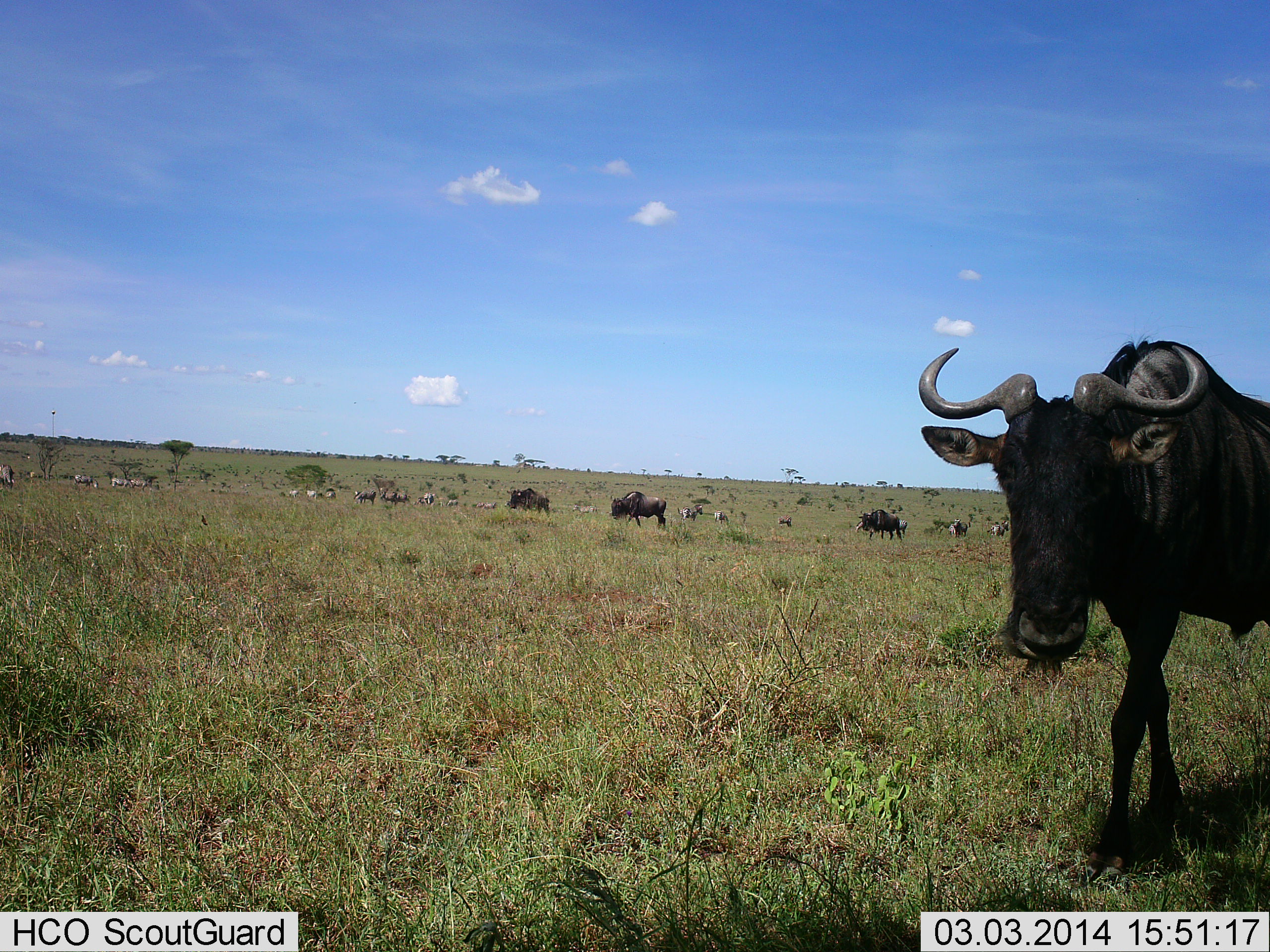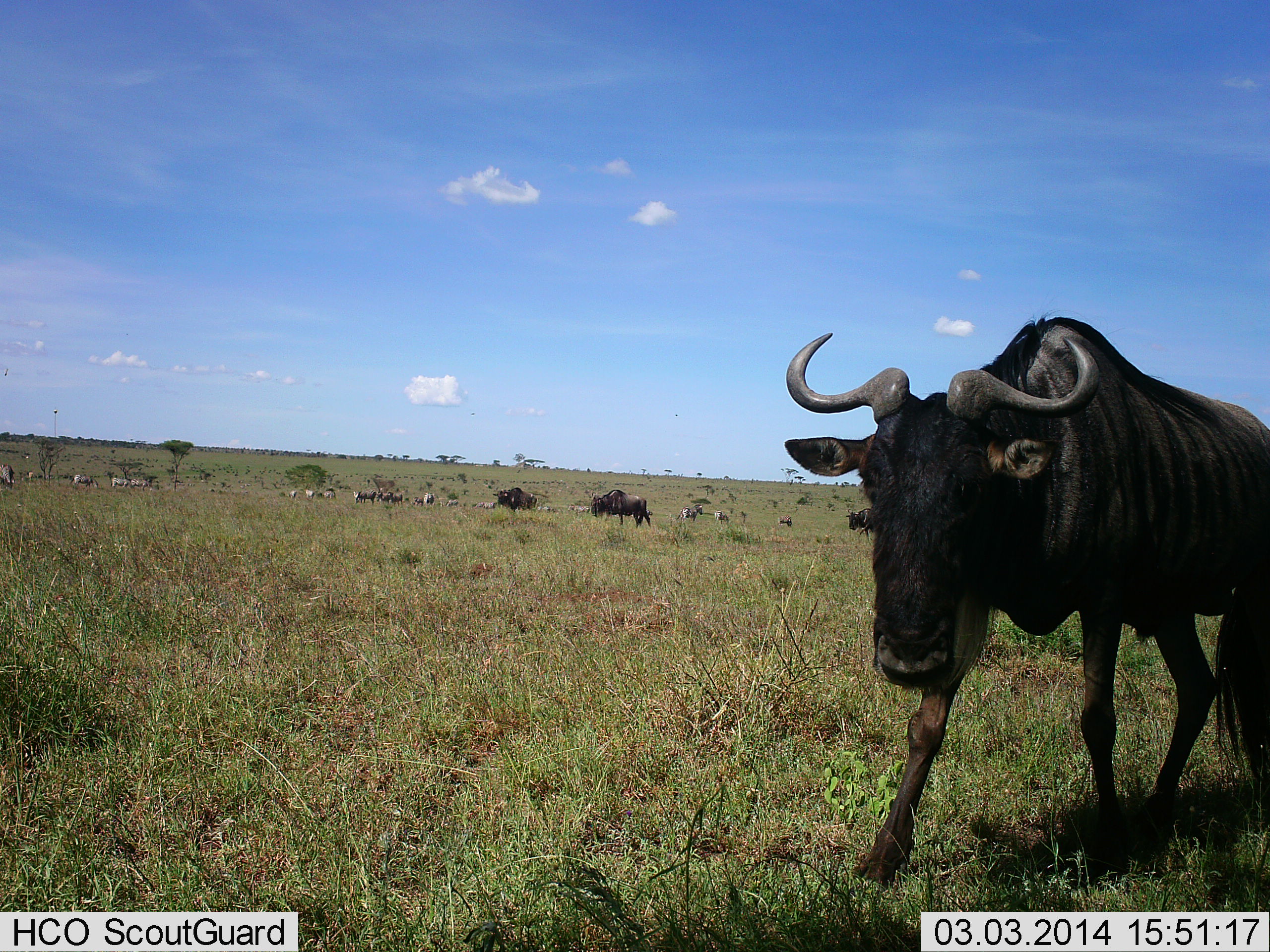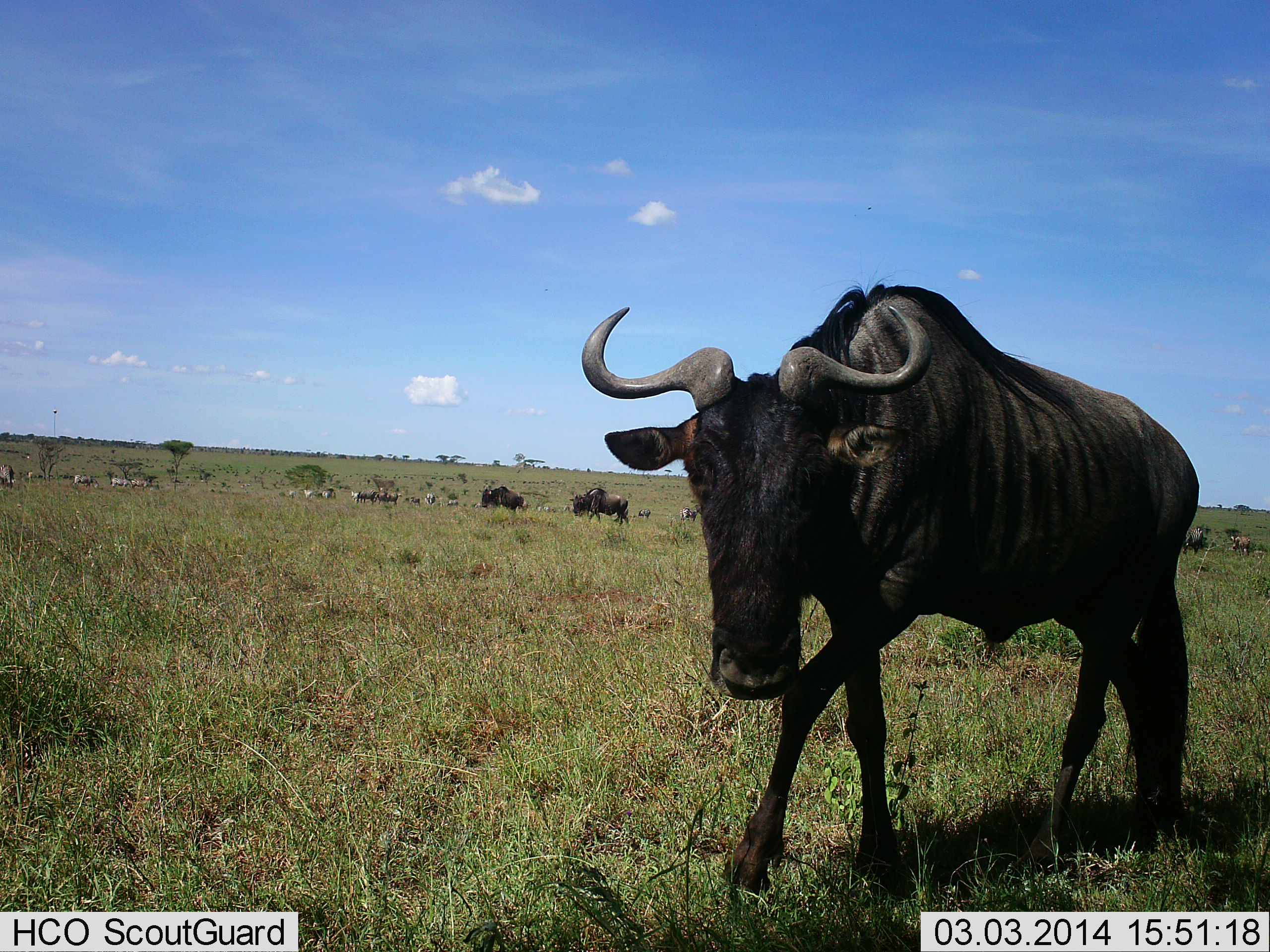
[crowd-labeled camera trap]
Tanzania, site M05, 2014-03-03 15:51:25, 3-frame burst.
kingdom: Animalia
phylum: Chordata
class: Mammalia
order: Artiodactyla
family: Bovidae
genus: Connochaetes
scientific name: Connochaetes taurinus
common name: blue wildebeest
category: wildebeest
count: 11-50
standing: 27%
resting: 7%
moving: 93%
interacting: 0%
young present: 0%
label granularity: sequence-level